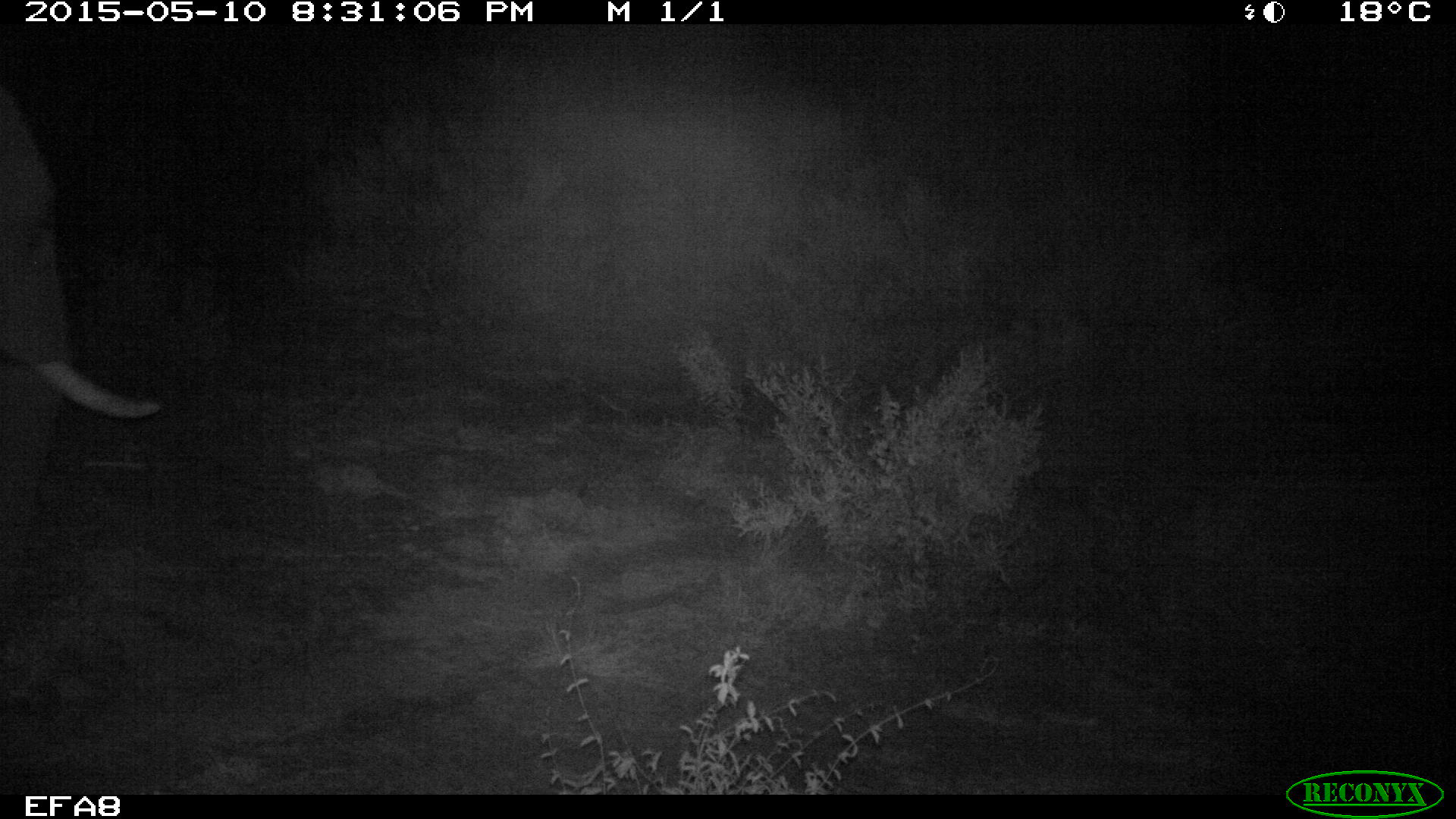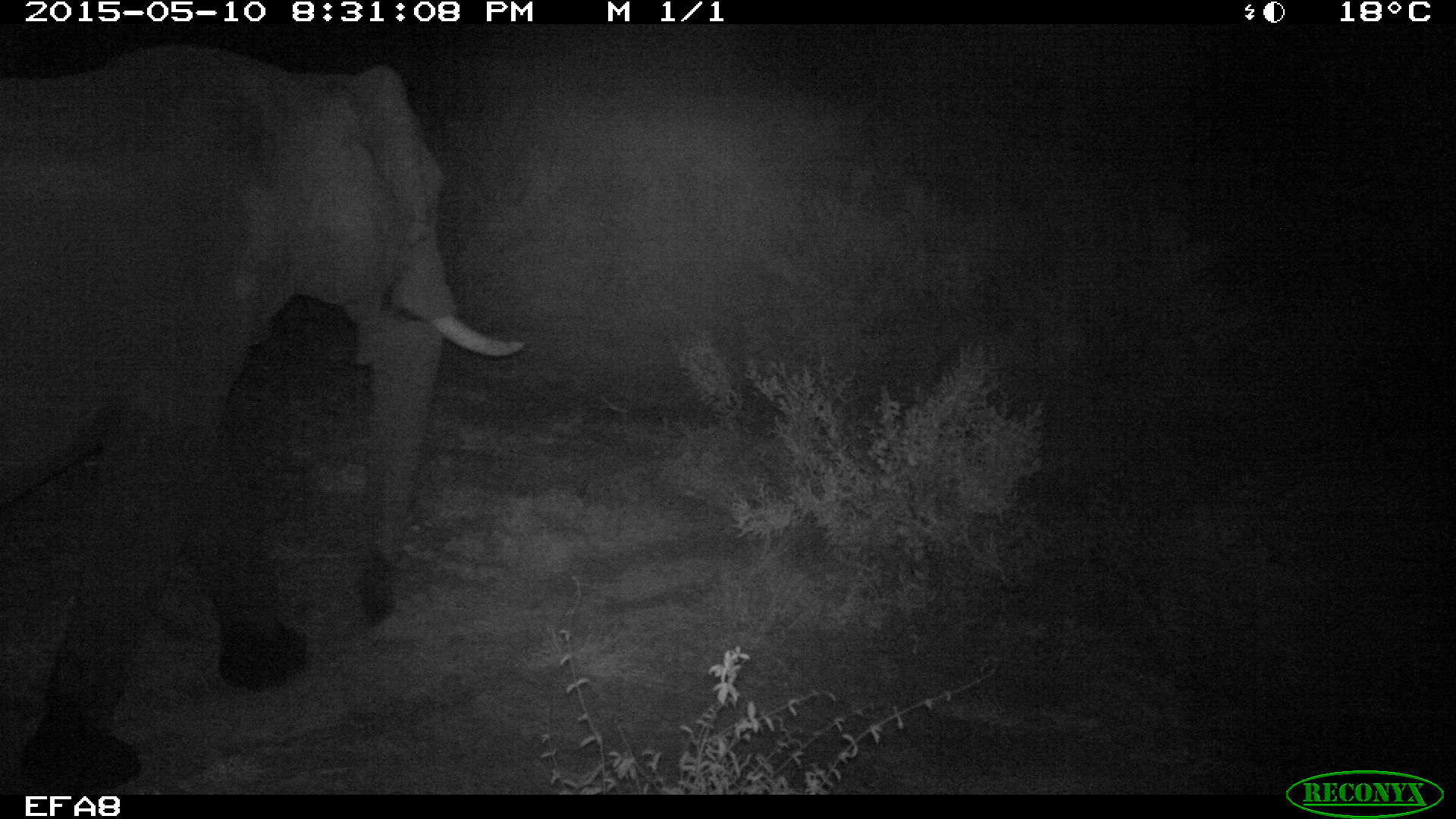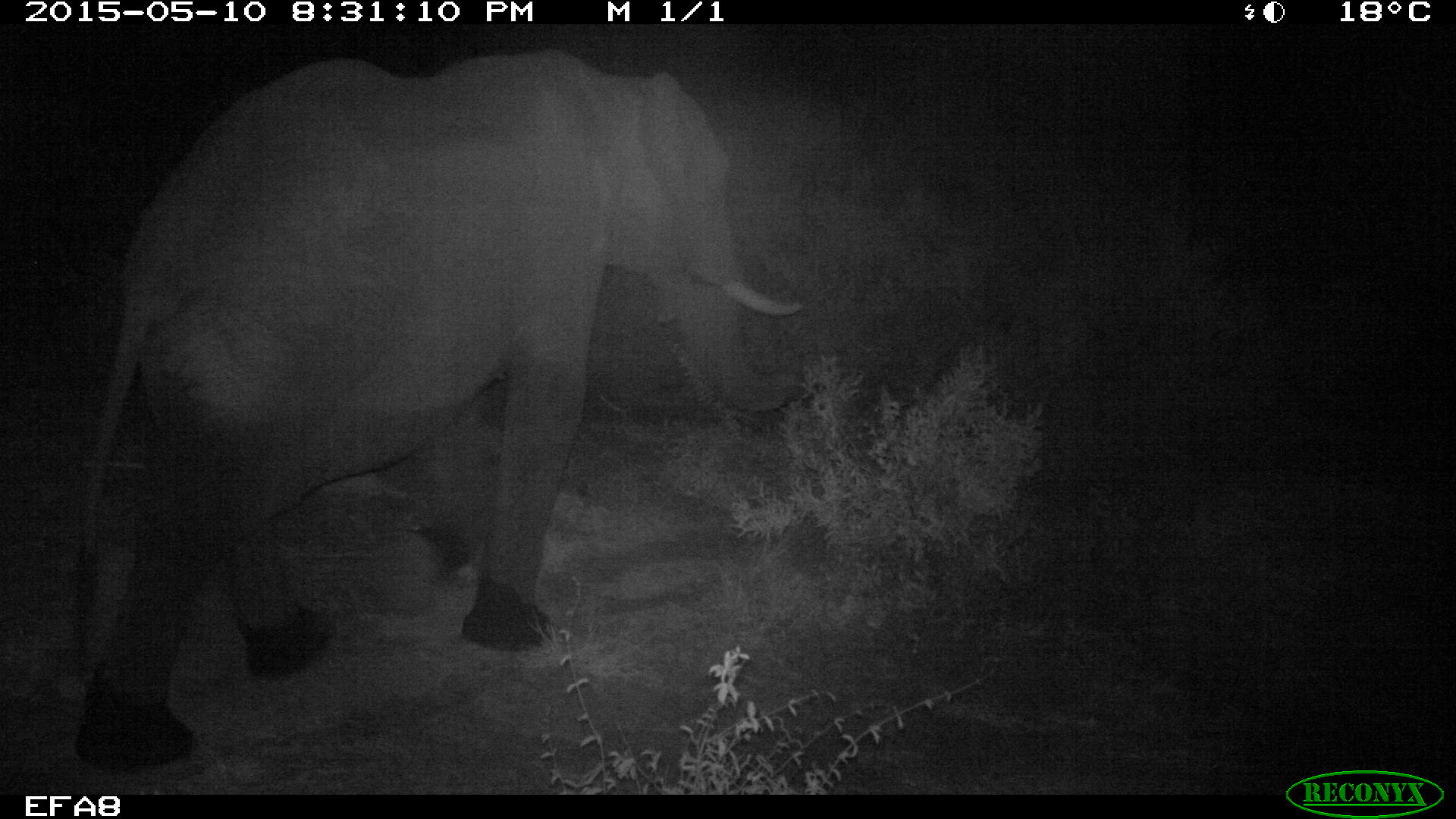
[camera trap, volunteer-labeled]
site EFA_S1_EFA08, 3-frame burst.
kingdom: Animalia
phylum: Chordata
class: Mammalia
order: Proboscidea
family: Elephantidae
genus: Loxodonta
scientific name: Loxodonta africana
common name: african bush elephant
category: elephant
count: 1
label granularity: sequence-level